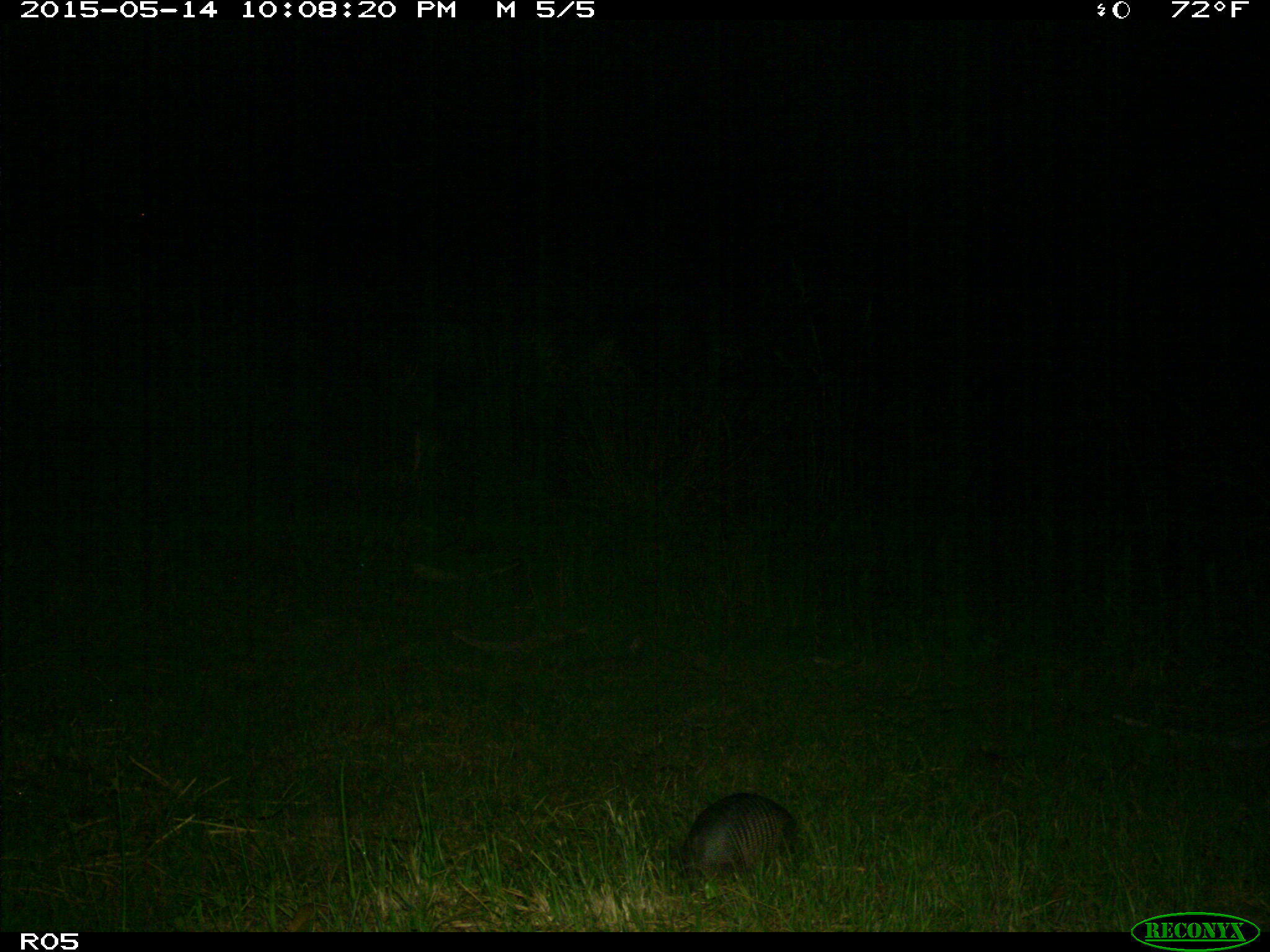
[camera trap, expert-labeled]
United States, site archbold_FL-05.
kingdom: Animalia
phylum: Chordata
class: Mammalia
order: Cingulata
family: Dasypodidae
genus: Dasypus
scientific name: Dasypus novemcinctus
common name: nine-banded armadillo